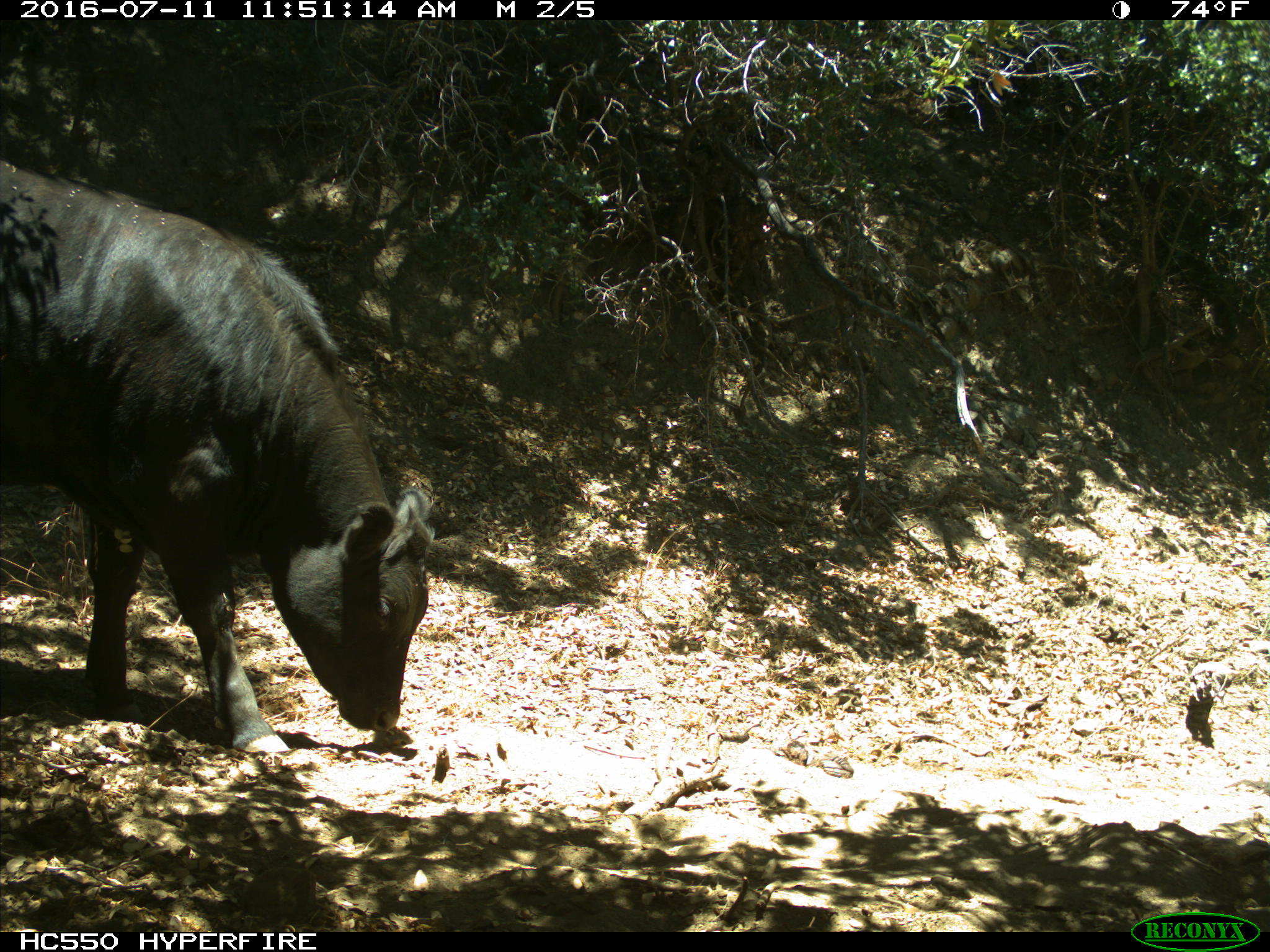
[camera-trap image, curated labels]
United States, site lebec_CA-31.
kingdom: Animalia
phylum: Chordata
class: Mammalia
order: Artiodactyla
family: Bovidae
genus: Bos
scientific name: Bos taurus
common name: domestic cow